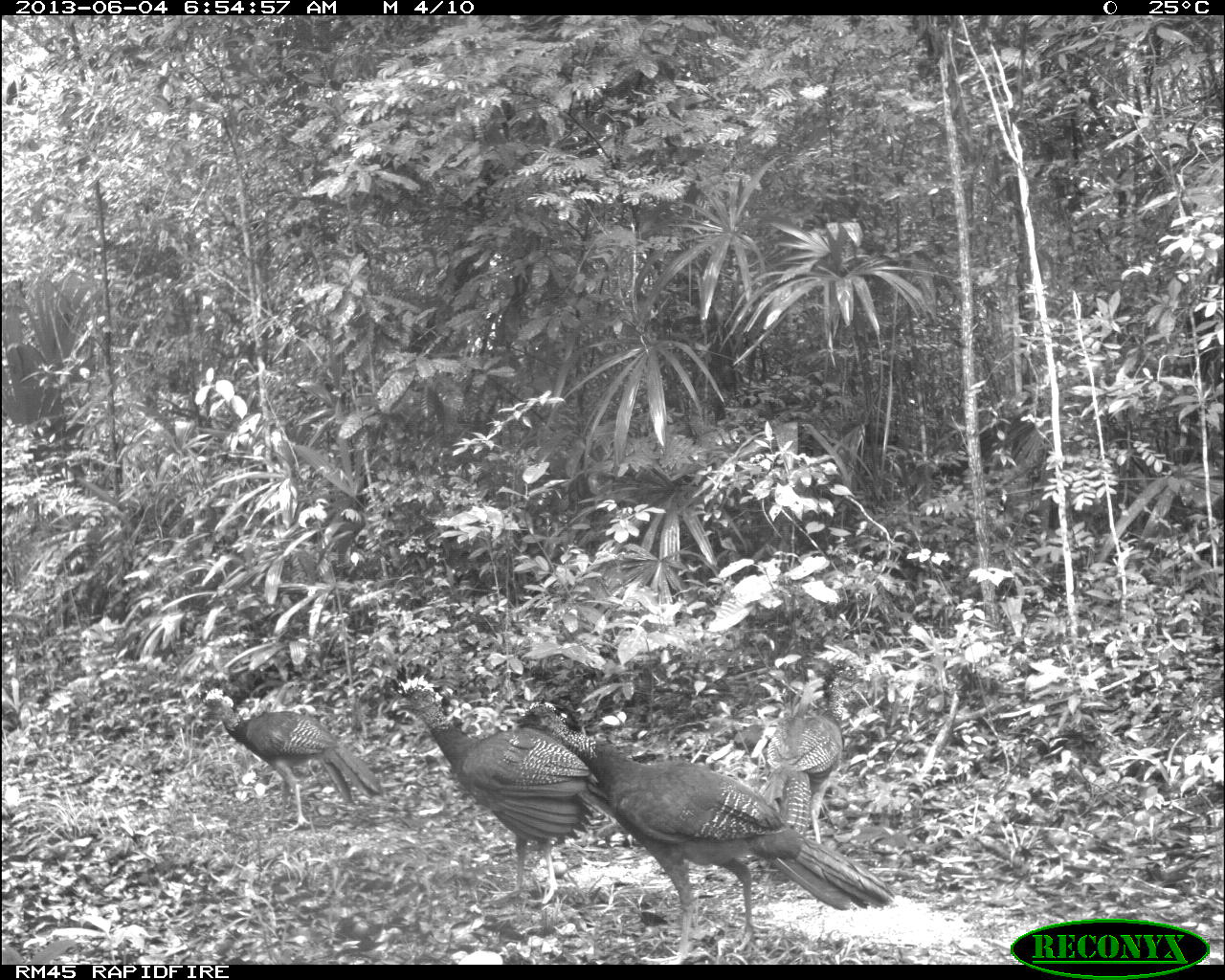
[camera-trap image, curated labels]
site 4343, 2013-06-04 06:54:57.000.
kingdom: Animalia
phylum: Chordata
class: Aves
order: Galliformes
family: Cracidae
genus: Crax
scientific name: Crax rubra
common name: great curassow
Crax rubra (great curassow), count 4, sex female.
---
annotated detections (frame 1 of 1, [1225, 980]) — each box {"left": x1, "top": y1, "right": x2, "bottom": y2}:
crax rubra: {"left": 514, "top": 684, "right": 895, "bottom": 962}; {"left": 389, "top": 659, "right": 613, "bottom": 899}; {"left": 196, "top": 671, "right": 383, "bottom": 834}; {"left": 765, "top": 642, "right": 876, "bottom": 844}